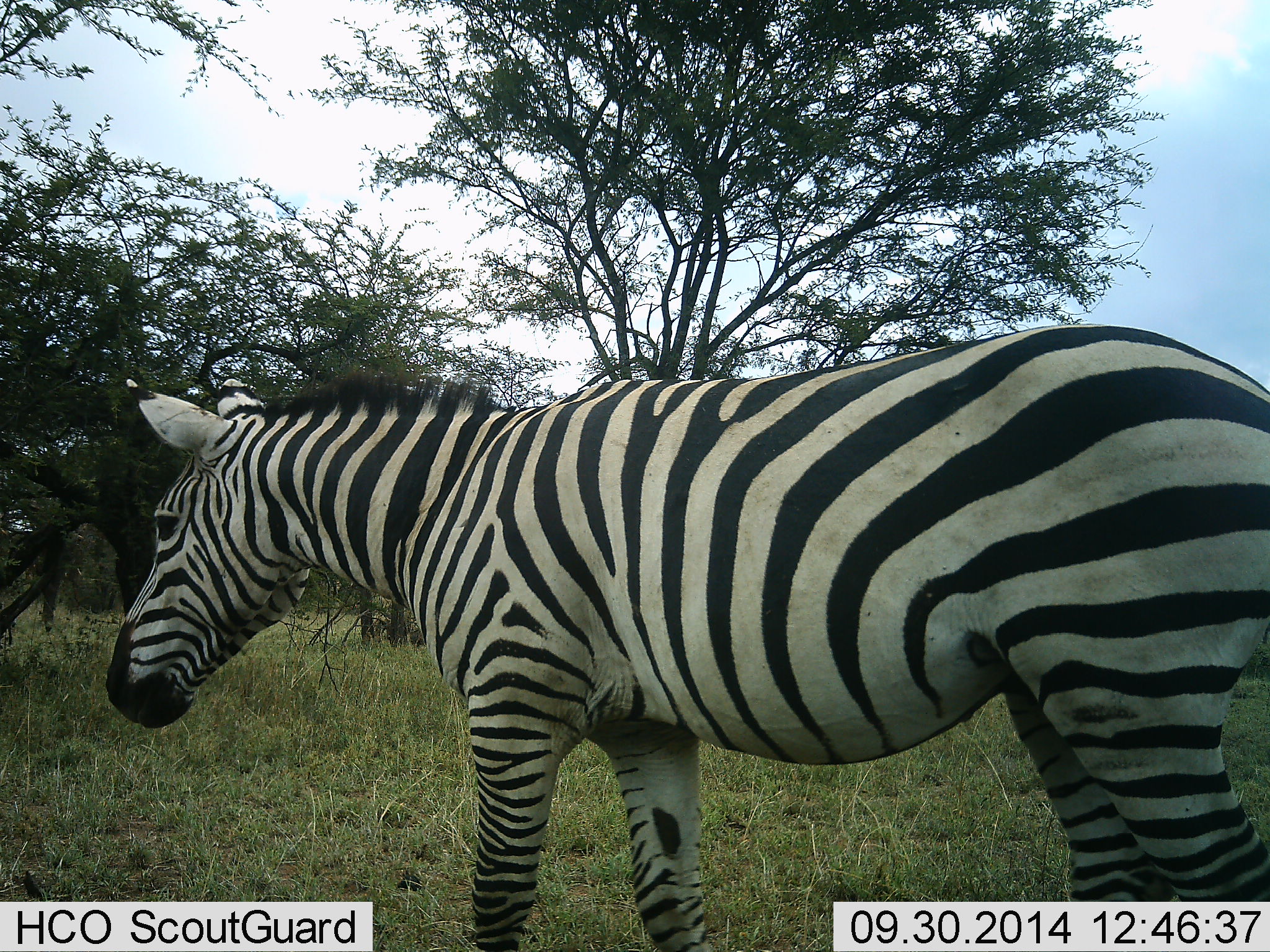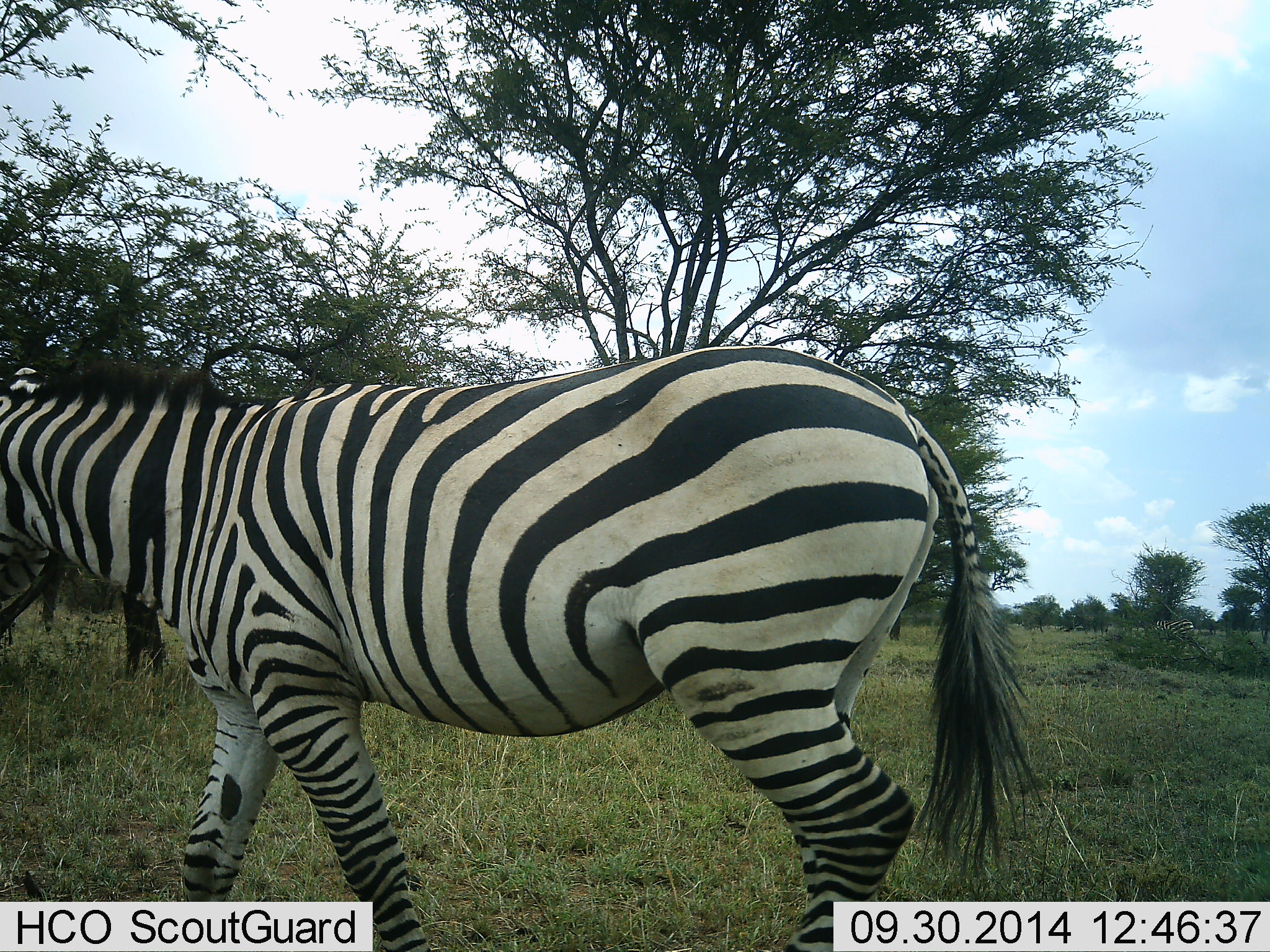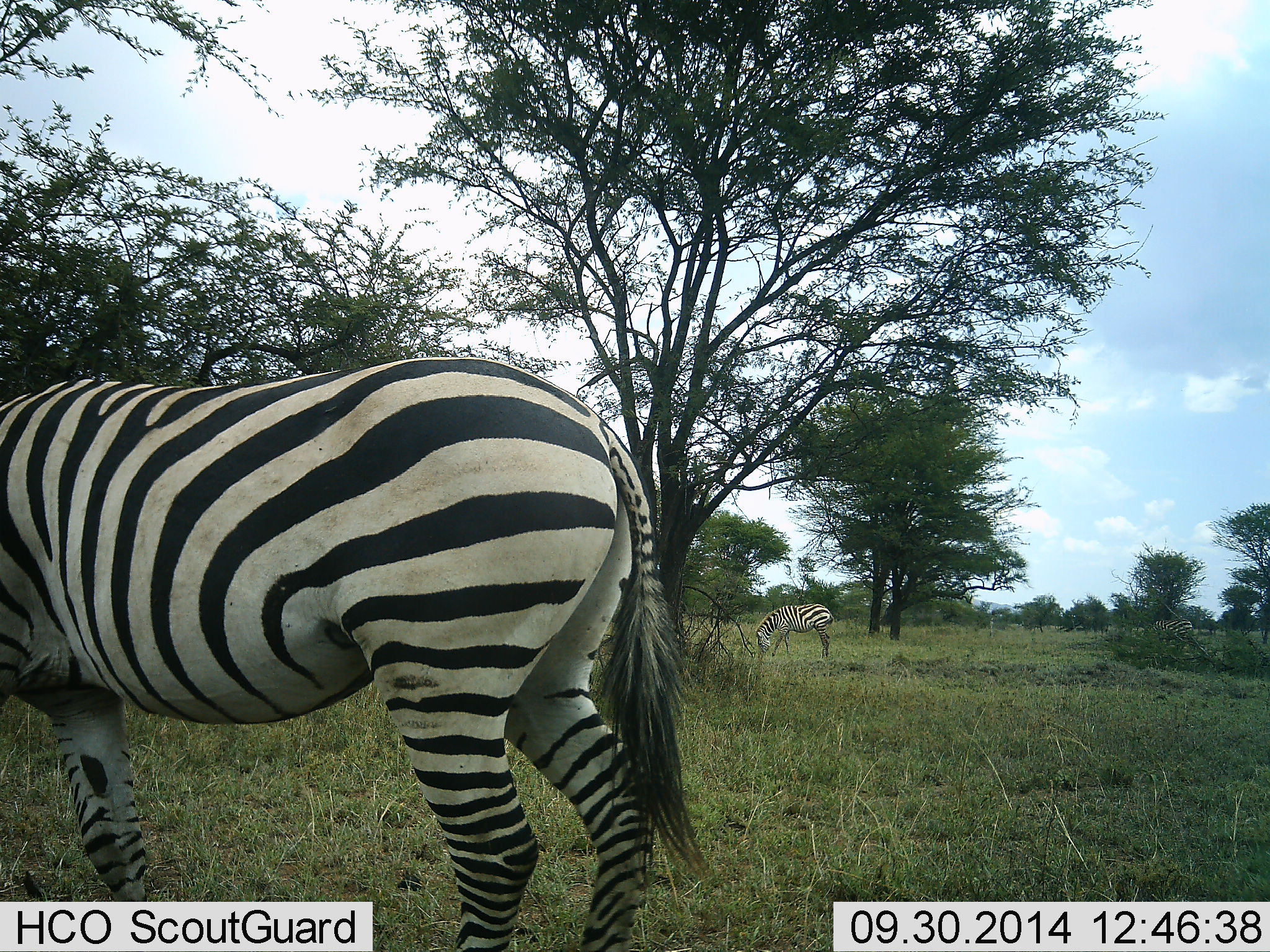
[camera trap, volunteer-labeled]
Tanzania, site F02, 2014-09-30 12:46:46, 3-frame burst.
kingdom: Animalia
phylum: Chordata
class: Mammalia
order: Perissodactyla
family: Equidae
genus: Equus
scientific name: Equus quagga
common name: plains zebra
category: zebra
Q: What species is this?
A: Zebra (plains zebra) (Equus quagga).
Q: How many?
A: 2.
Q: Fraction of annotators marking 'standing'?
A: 9%.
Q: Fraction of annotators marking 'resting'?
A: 0%.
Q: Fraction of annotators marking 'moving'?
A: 100%.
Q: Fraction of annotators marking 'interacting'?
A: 0%.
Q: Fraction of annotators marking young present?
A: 0%.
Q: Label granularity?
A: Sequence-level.